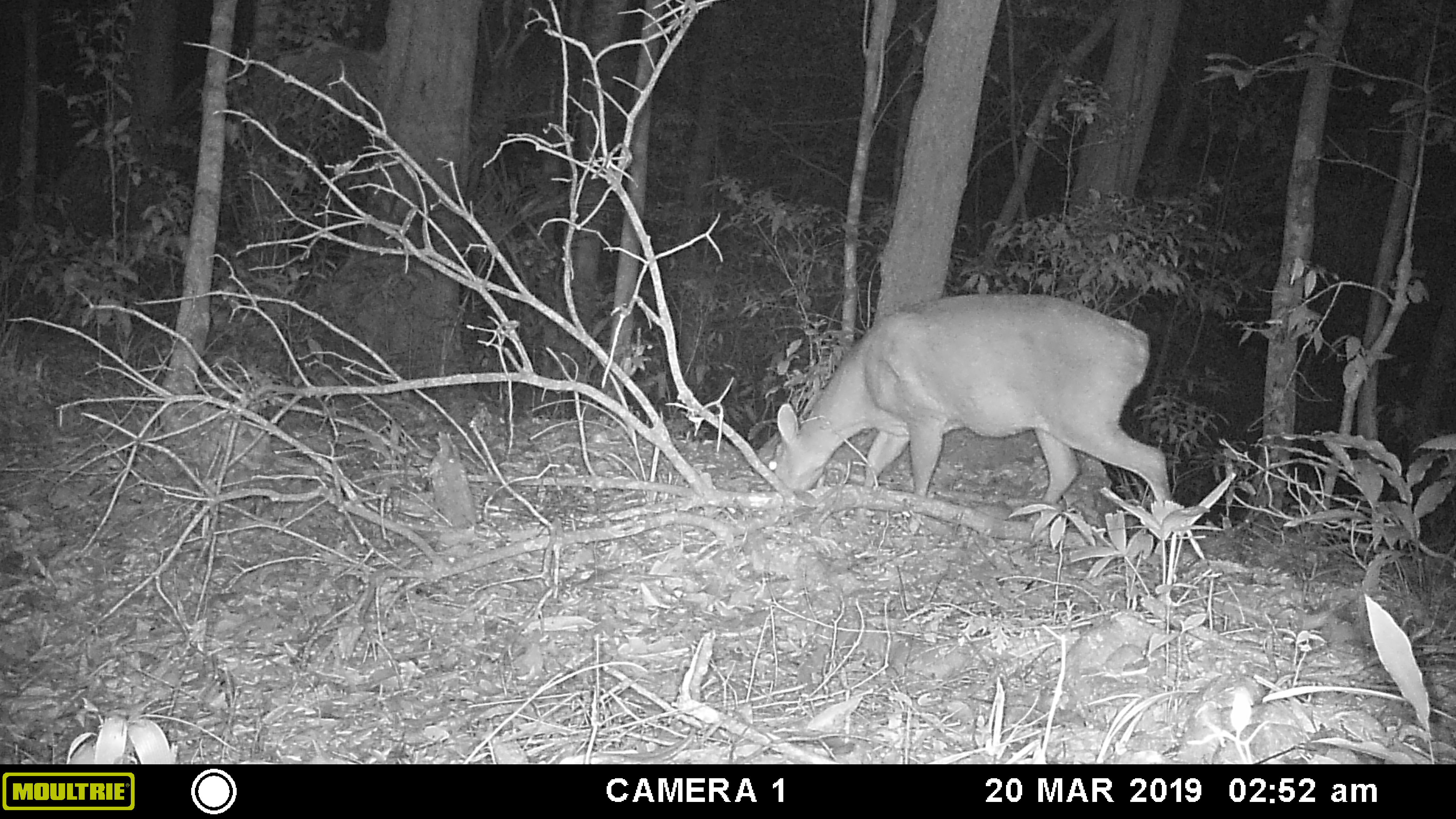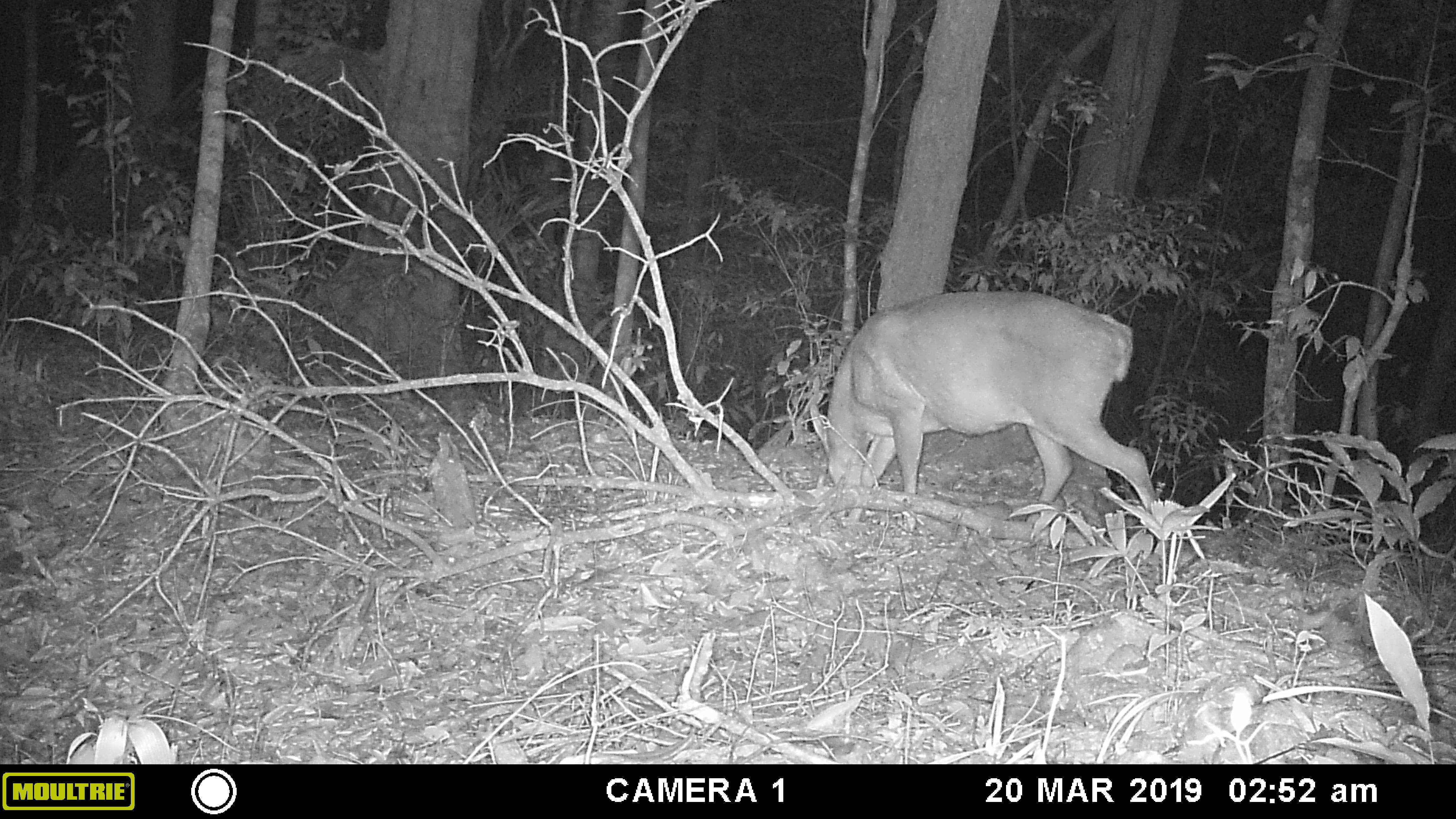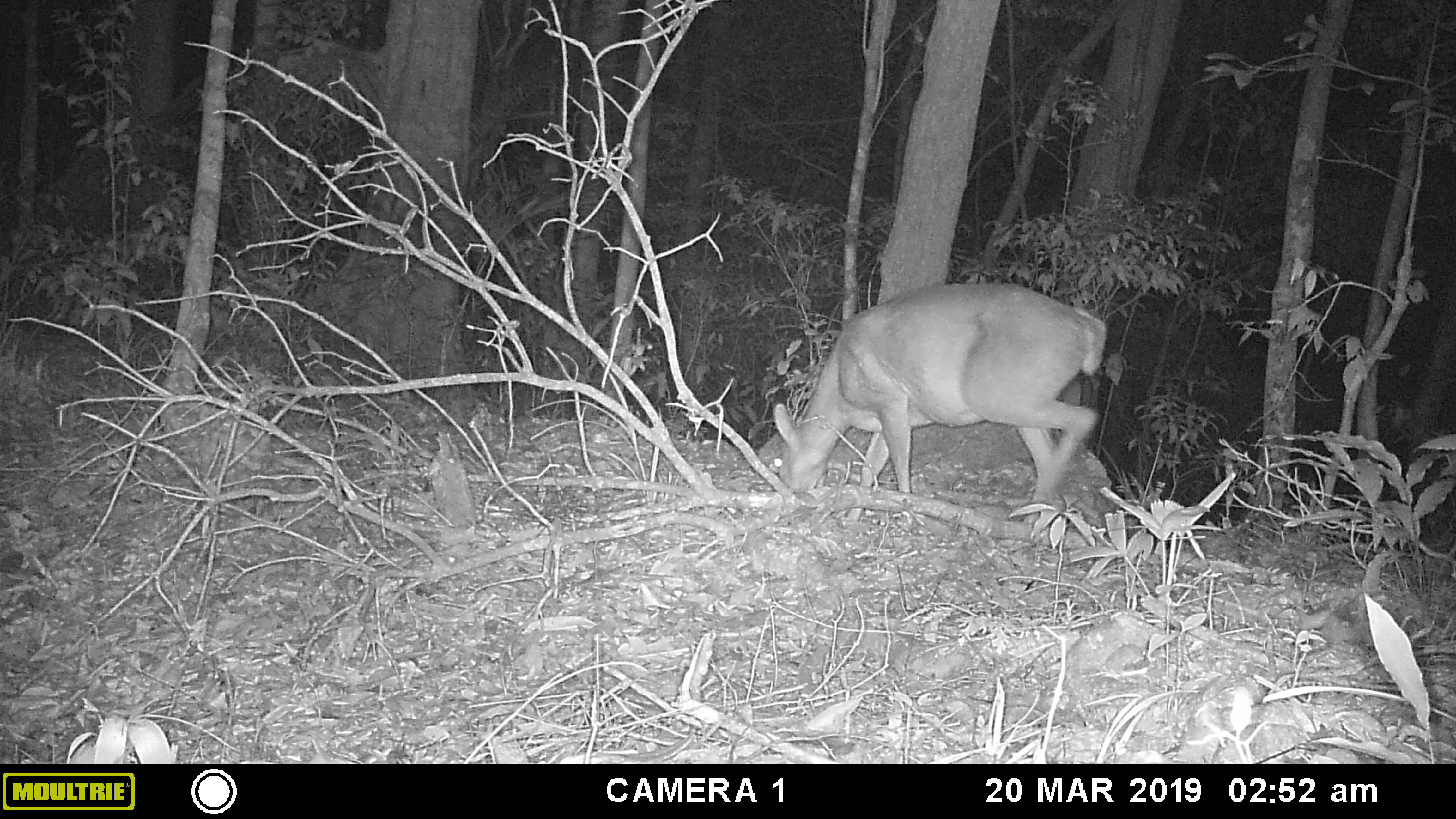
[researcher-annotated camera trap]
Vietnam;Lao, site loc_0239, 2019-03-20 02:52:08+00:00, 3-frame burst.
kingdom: Animalia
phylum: Chordata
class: Mammalia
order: Artiodactyla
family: Cervidae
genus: Muntiacus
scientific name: Muntiacus vuquangensis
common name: large-antlered muntjac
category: large antlered muntjac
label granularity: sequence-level